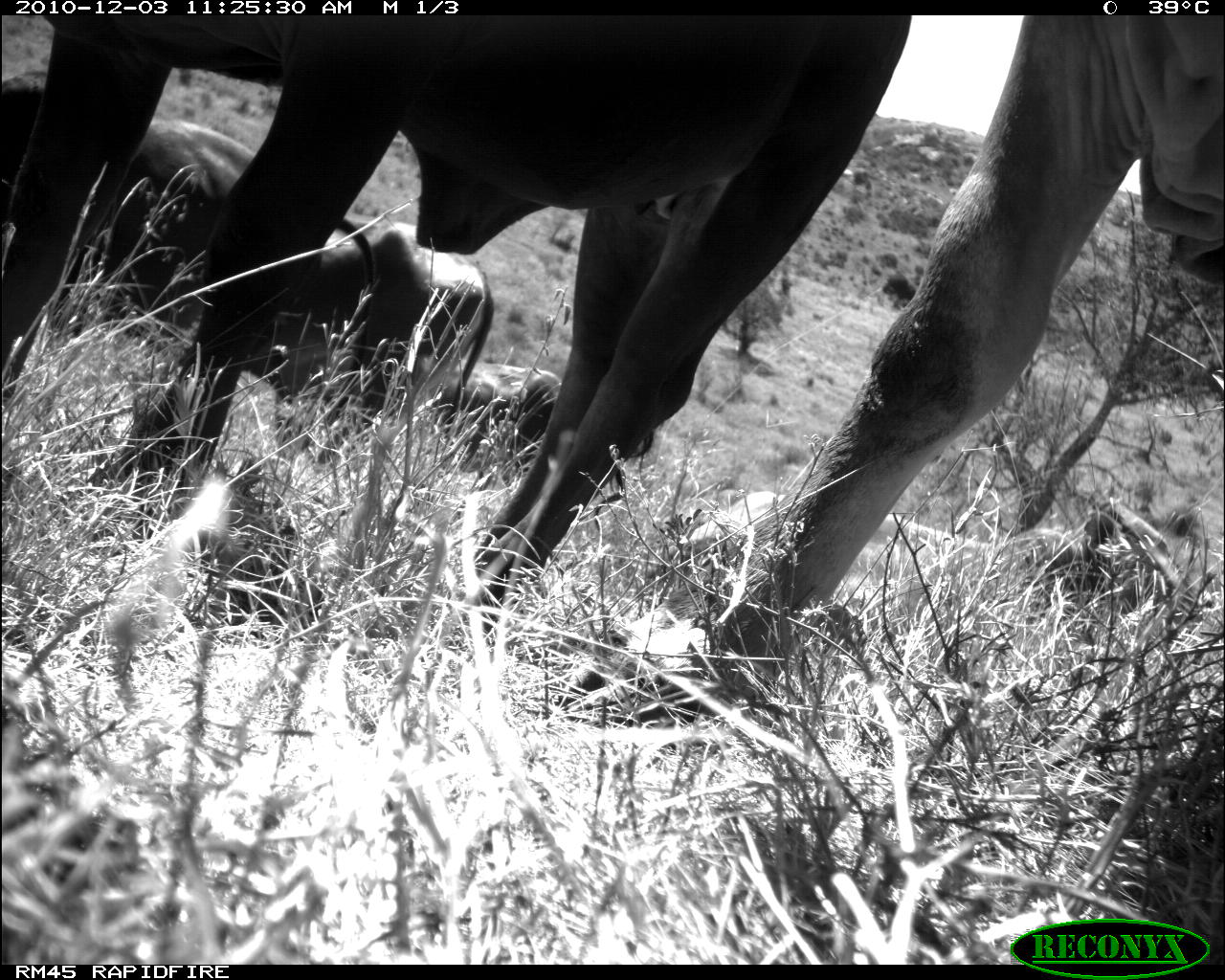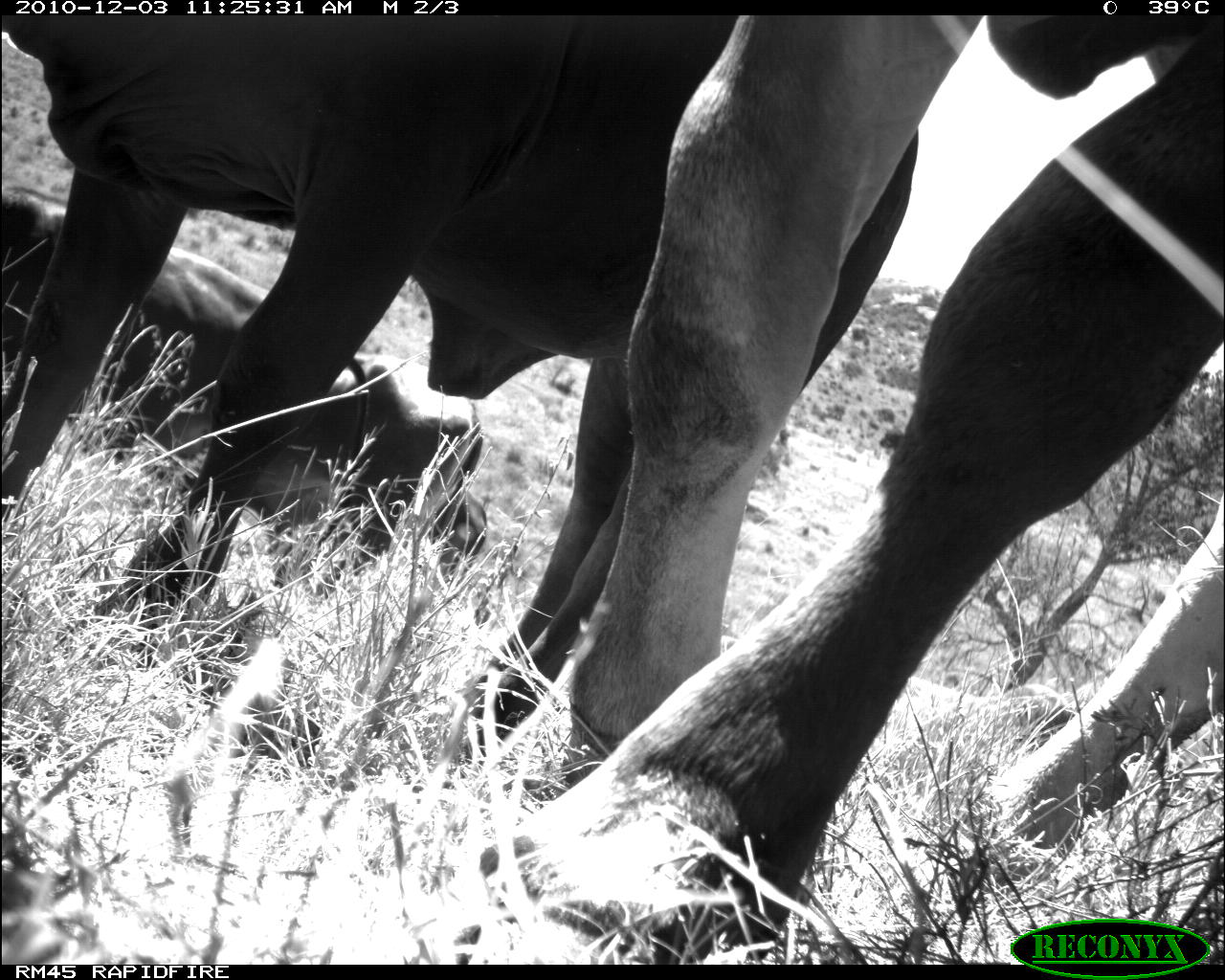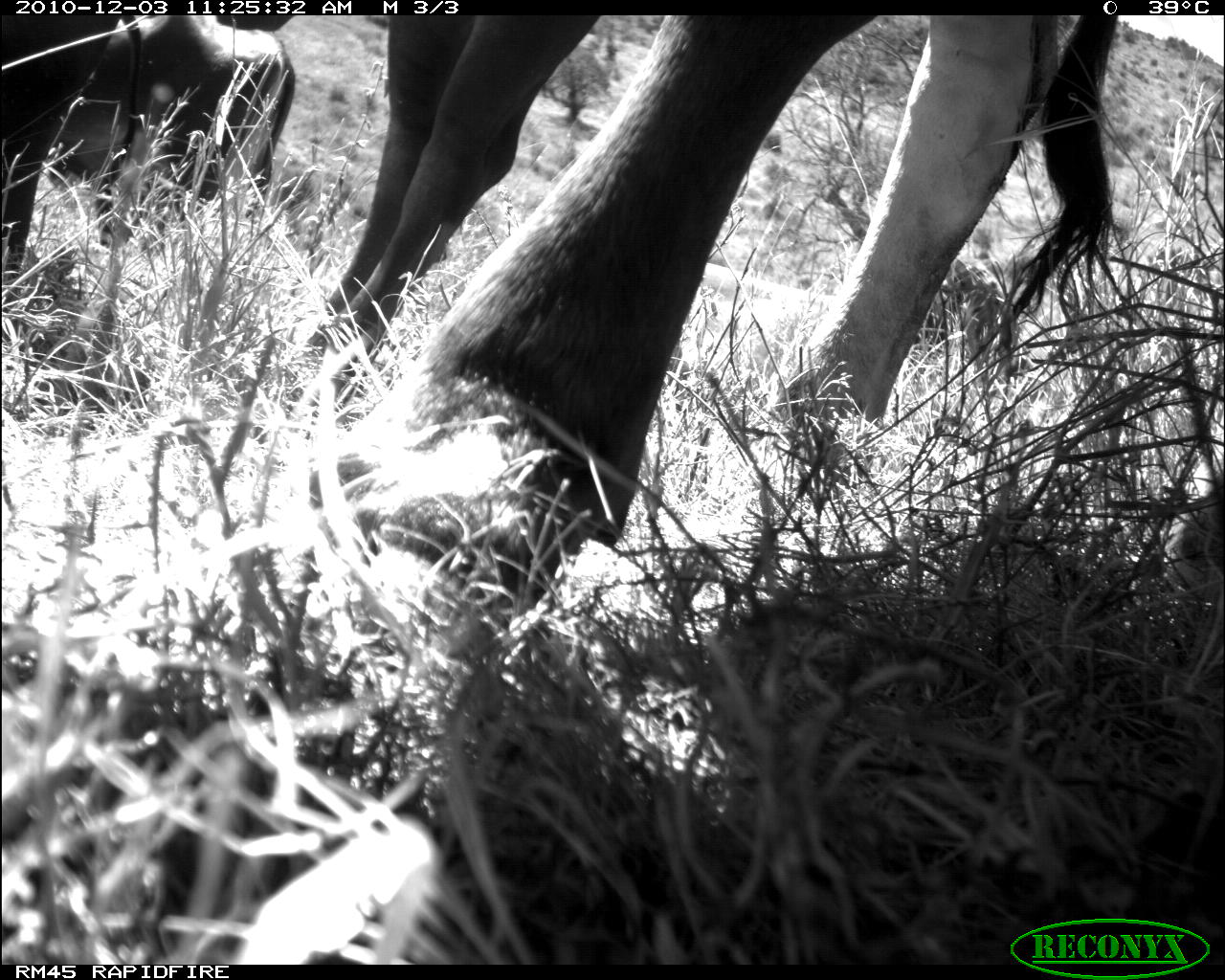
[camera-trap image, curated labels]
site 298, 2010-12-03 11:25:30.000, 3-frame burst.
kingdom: Animalia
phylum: Chordata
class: Mammalia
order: Artiodactyla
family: Bovidae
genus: Bos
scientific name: Bos taurus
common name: domestic cattle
Bos taurus (domestic cattle), count 6.